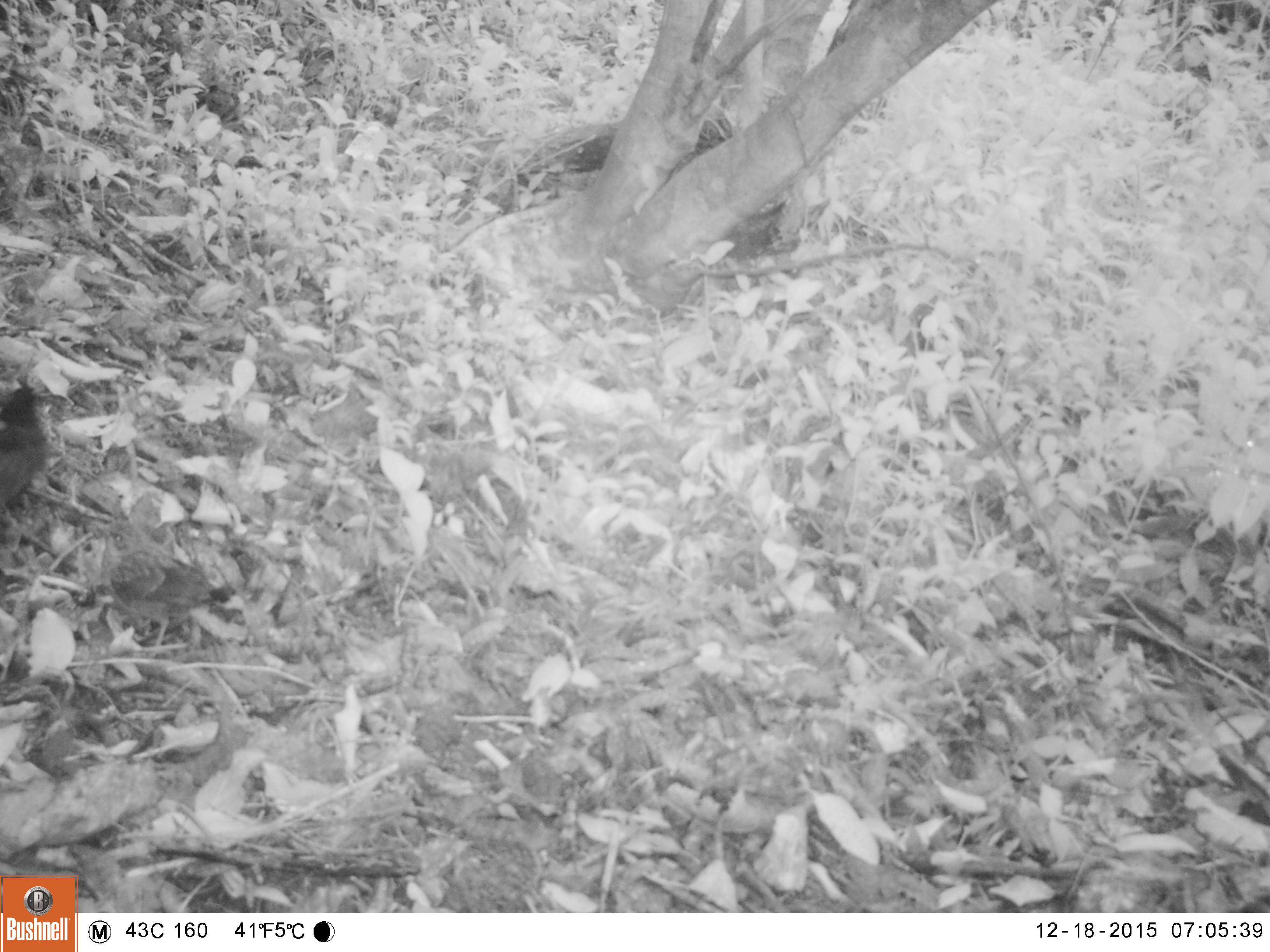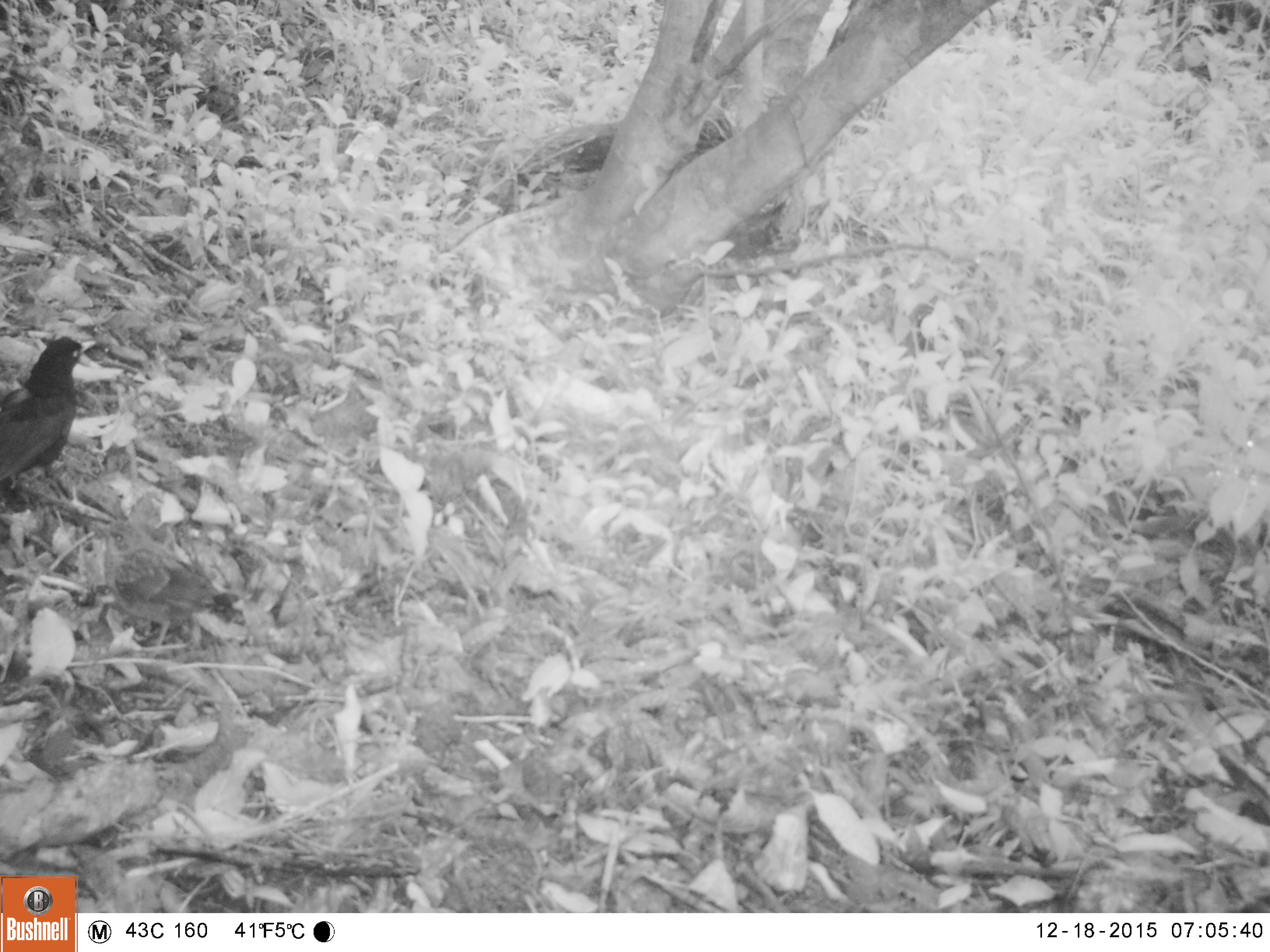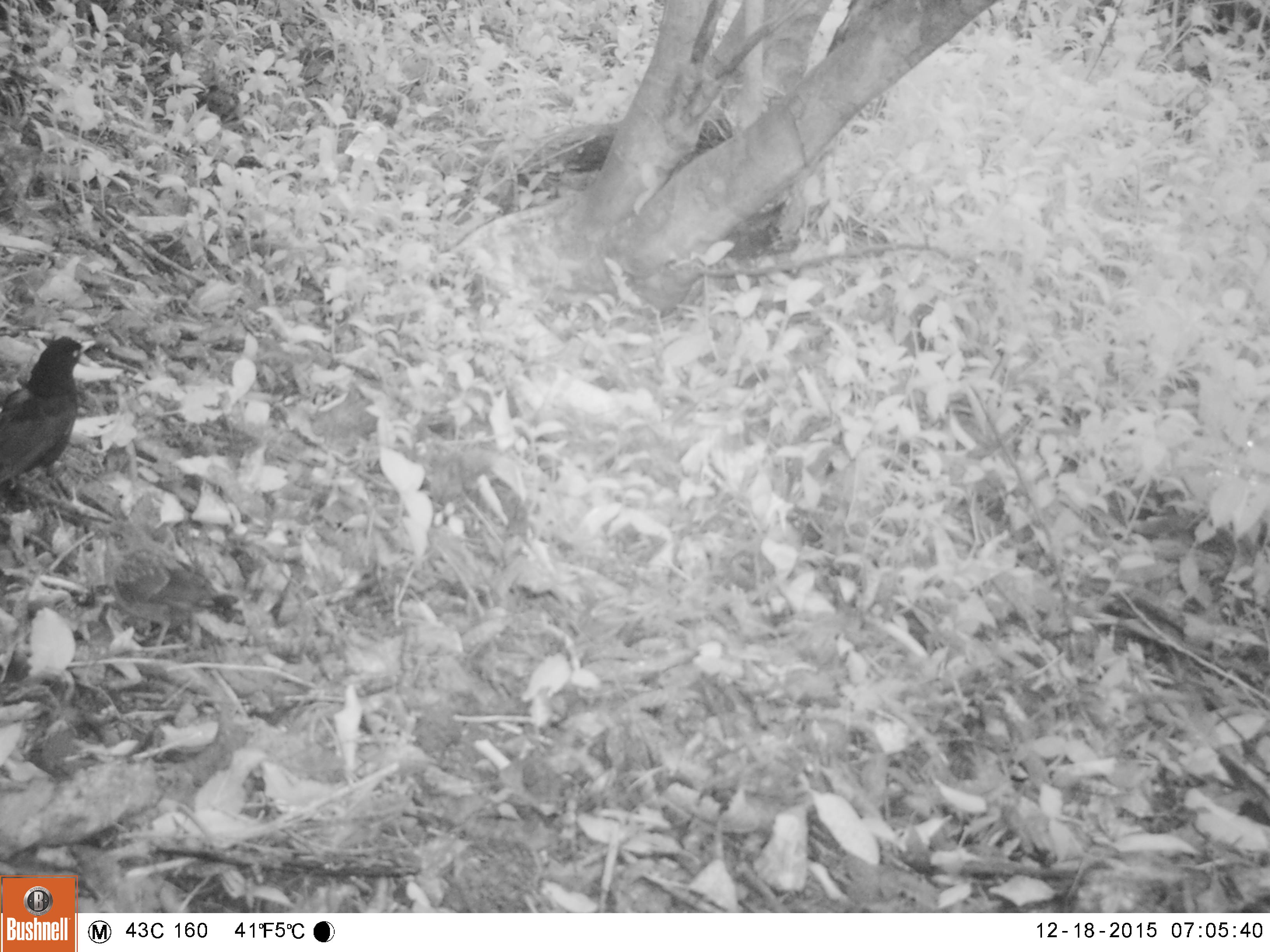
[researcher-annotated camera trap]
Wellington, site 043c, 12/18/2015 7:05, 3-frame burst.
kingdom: Animalia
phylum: Chordata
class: Aves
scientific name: Aves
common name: bird